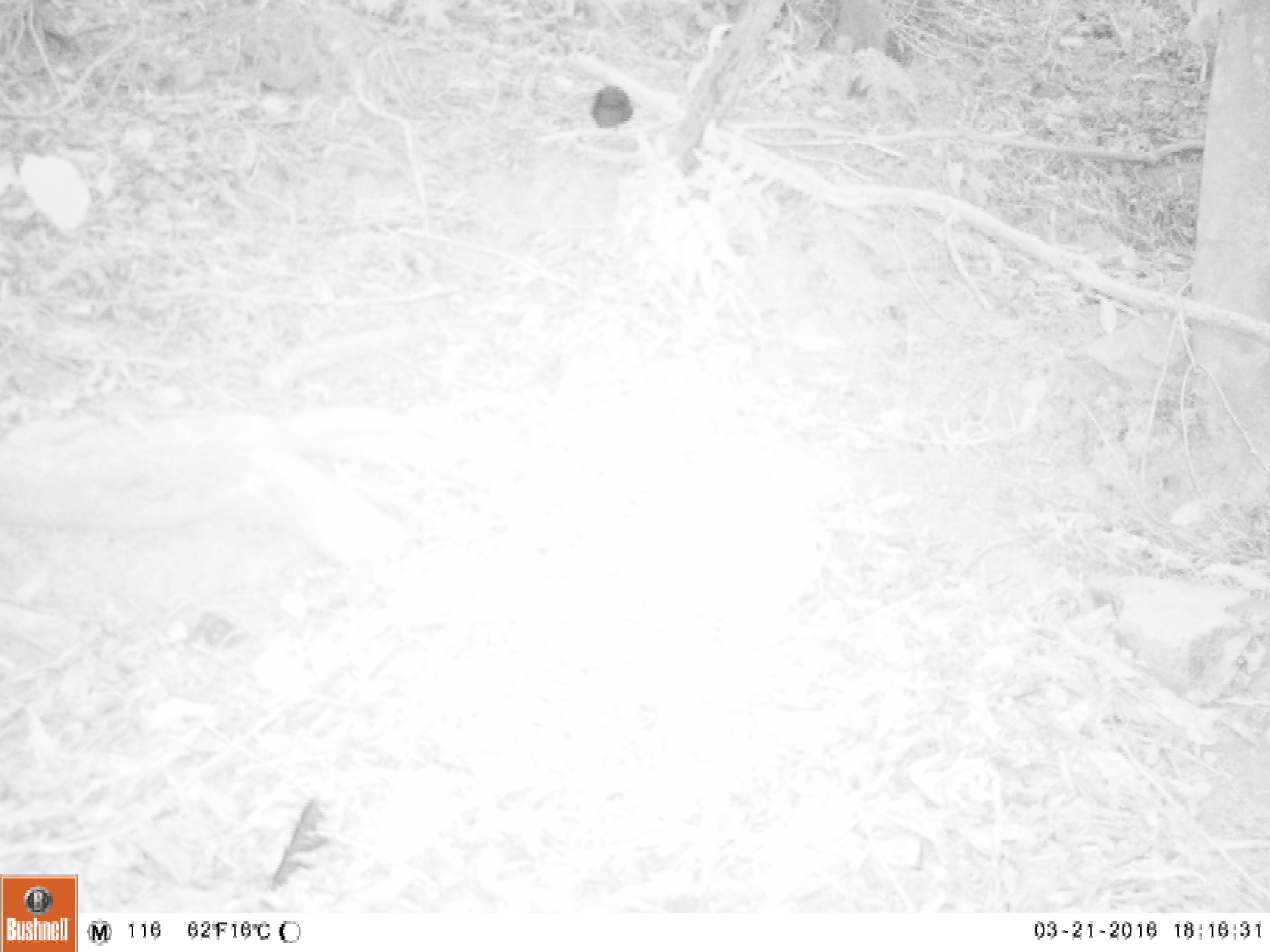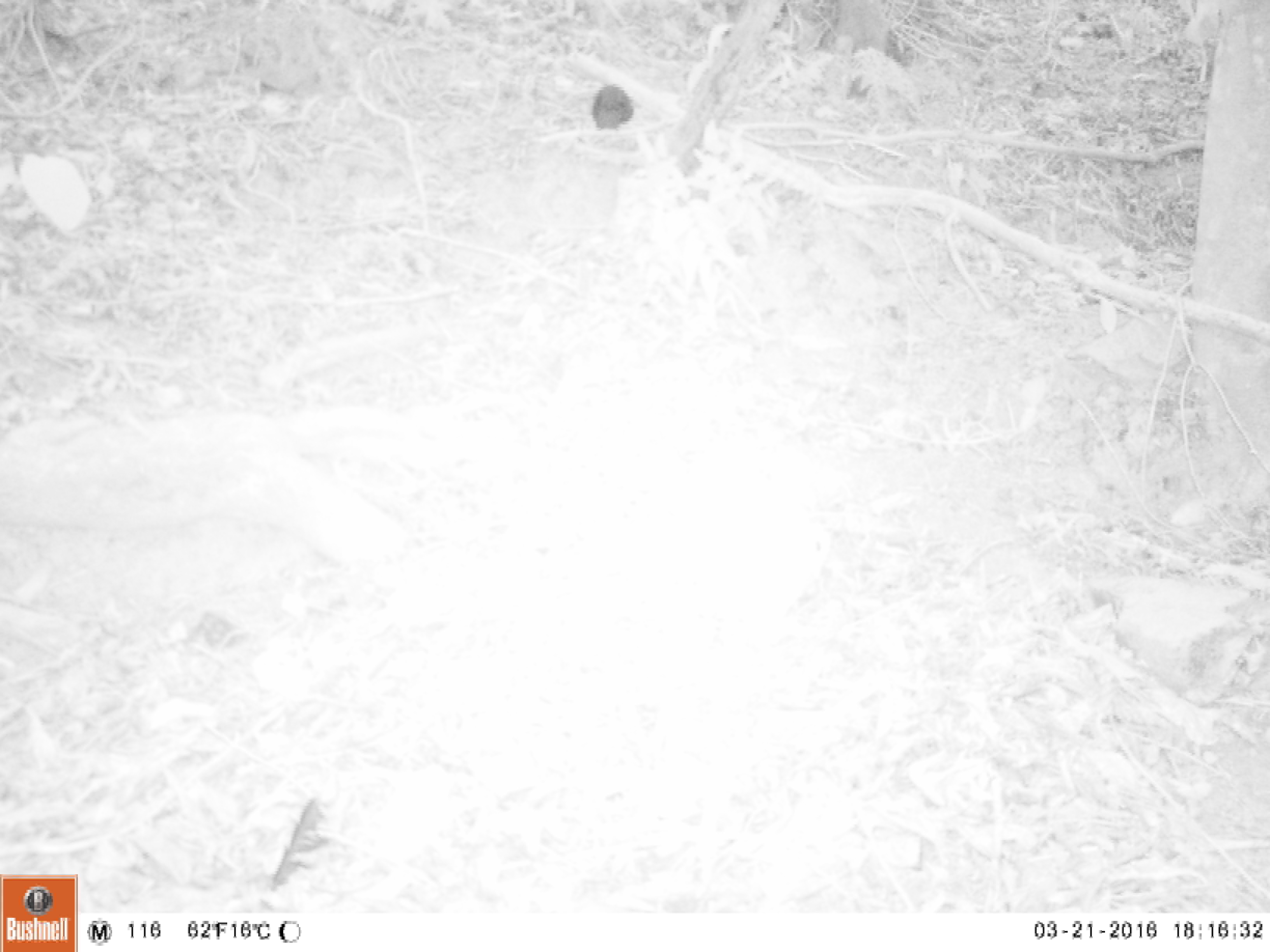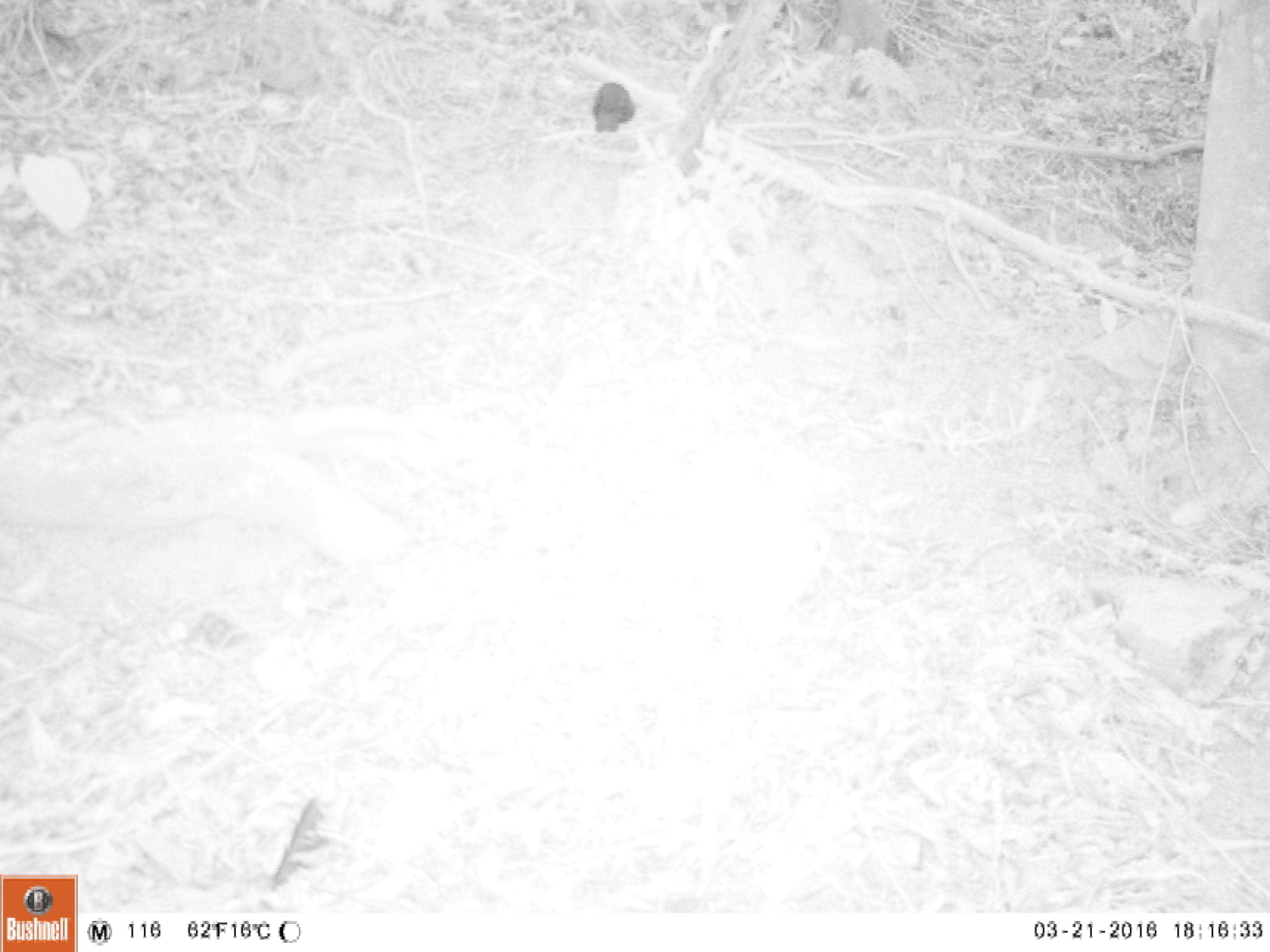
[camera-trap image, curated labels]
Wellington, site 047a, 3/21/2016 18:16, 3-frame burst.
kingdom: Animalia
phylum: Chordata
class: Aves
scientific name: Aves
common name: bird